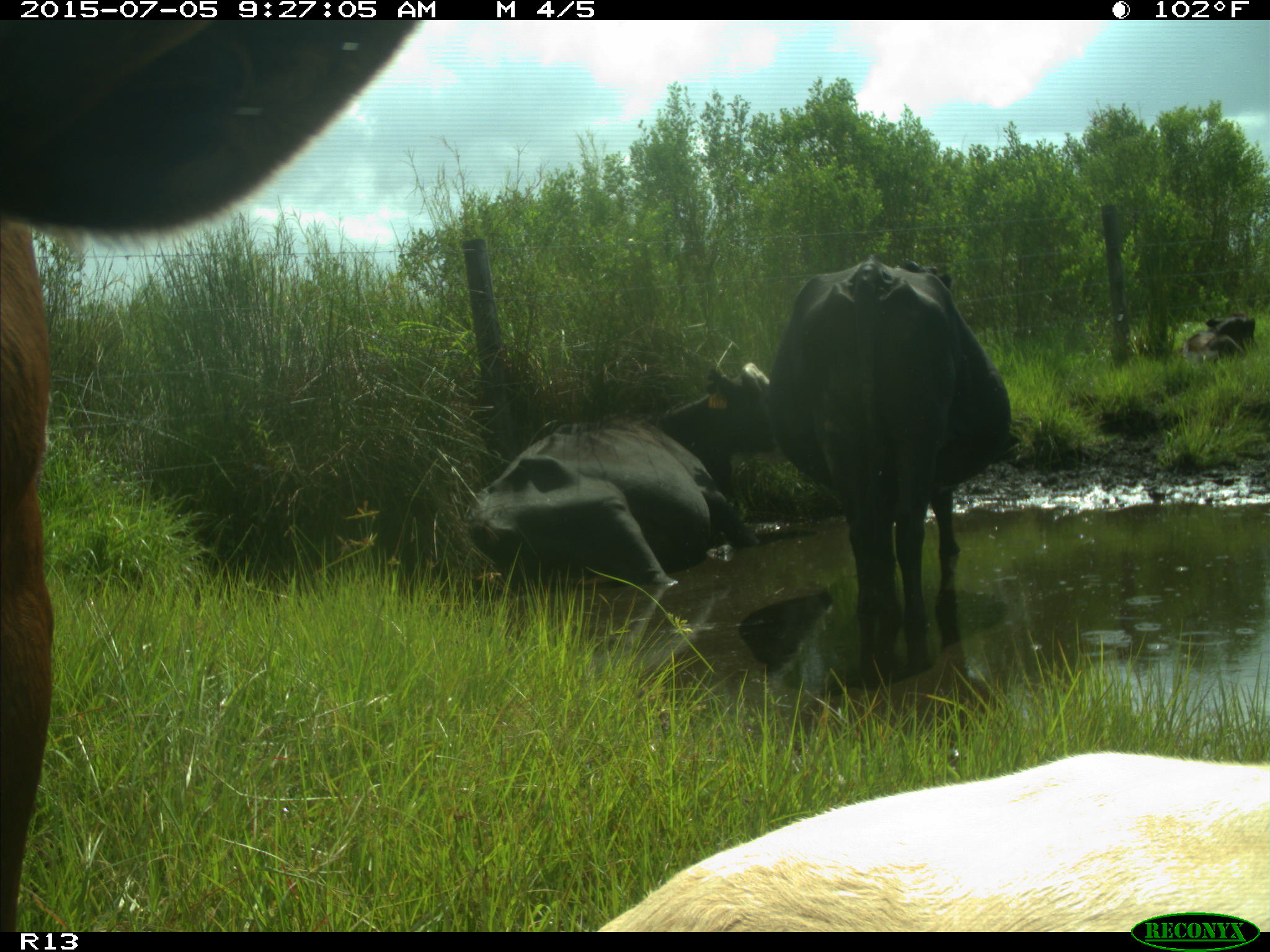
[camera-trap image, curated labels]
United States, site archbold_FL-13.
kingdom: Animalia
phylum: Chordata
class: Mammalia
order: Artiodactyla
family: Bovidae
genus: Bos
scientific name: Bos taurus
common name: domestic cow